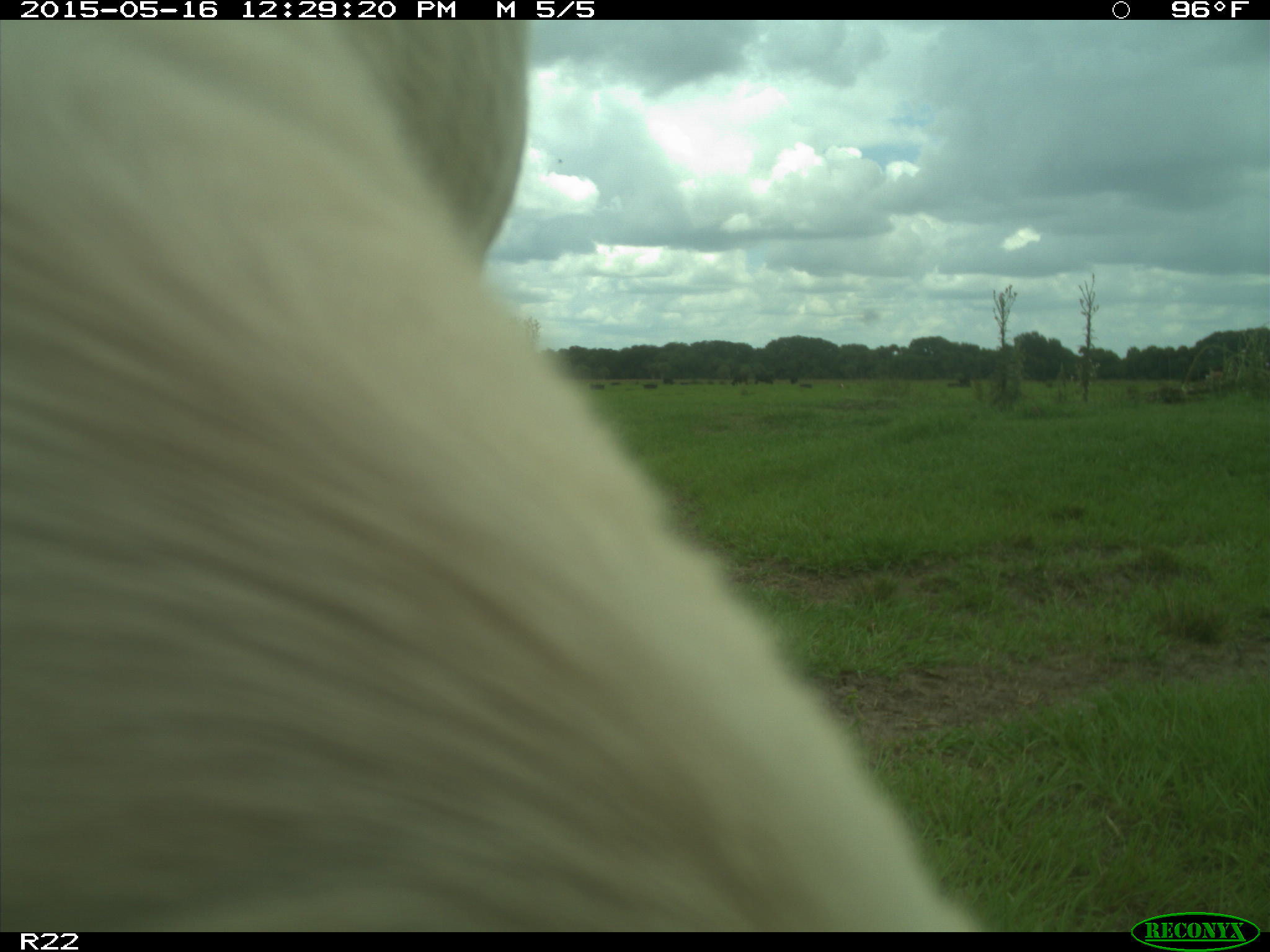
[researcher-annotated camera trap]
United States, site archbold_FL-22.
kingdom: Animalia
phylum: Chordata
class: Mammalia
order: Artiodactyla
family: Bovidae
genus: Bos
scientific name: Bos taurus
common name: domestic cow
Bos taurus (domestic cow).